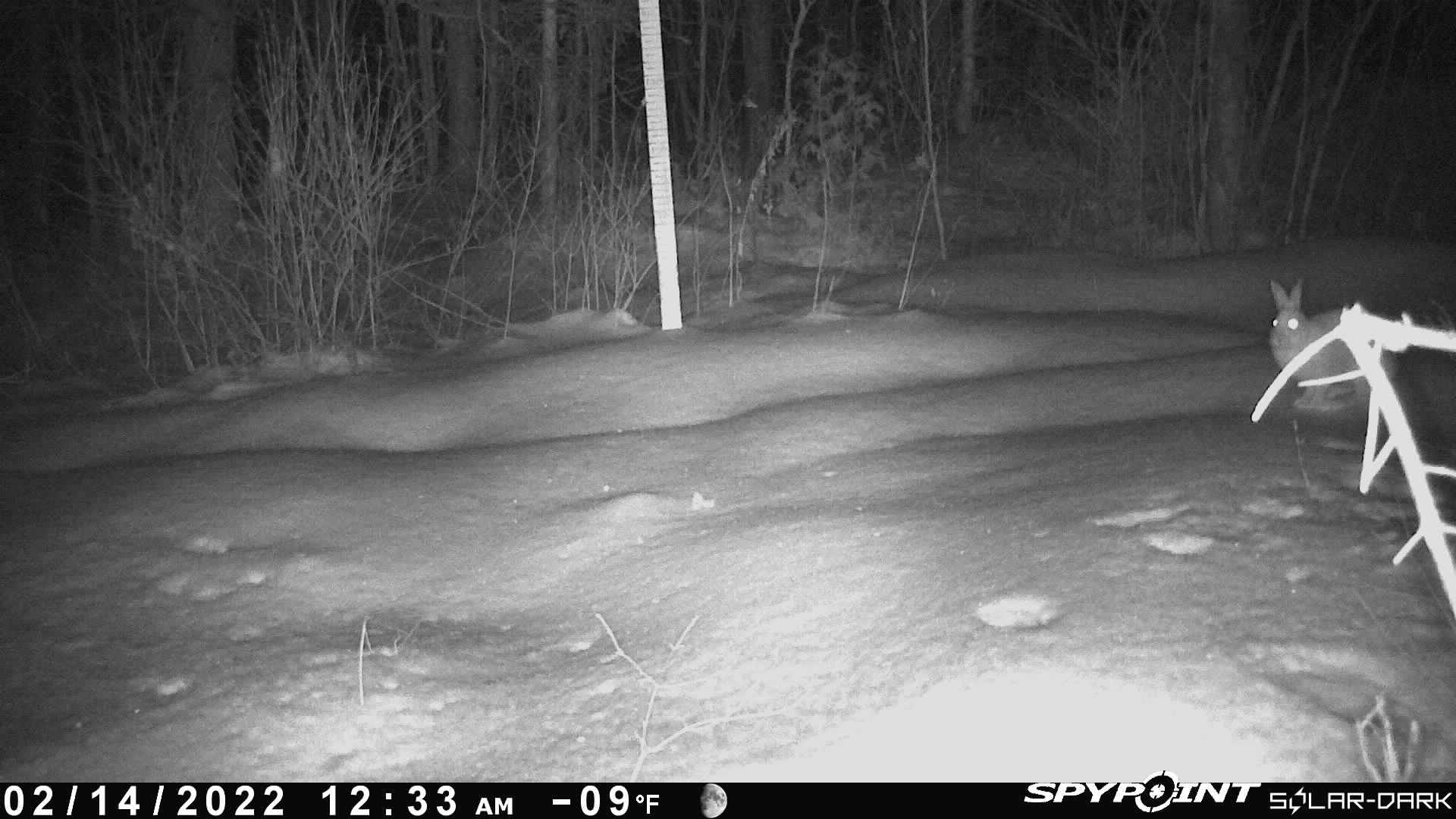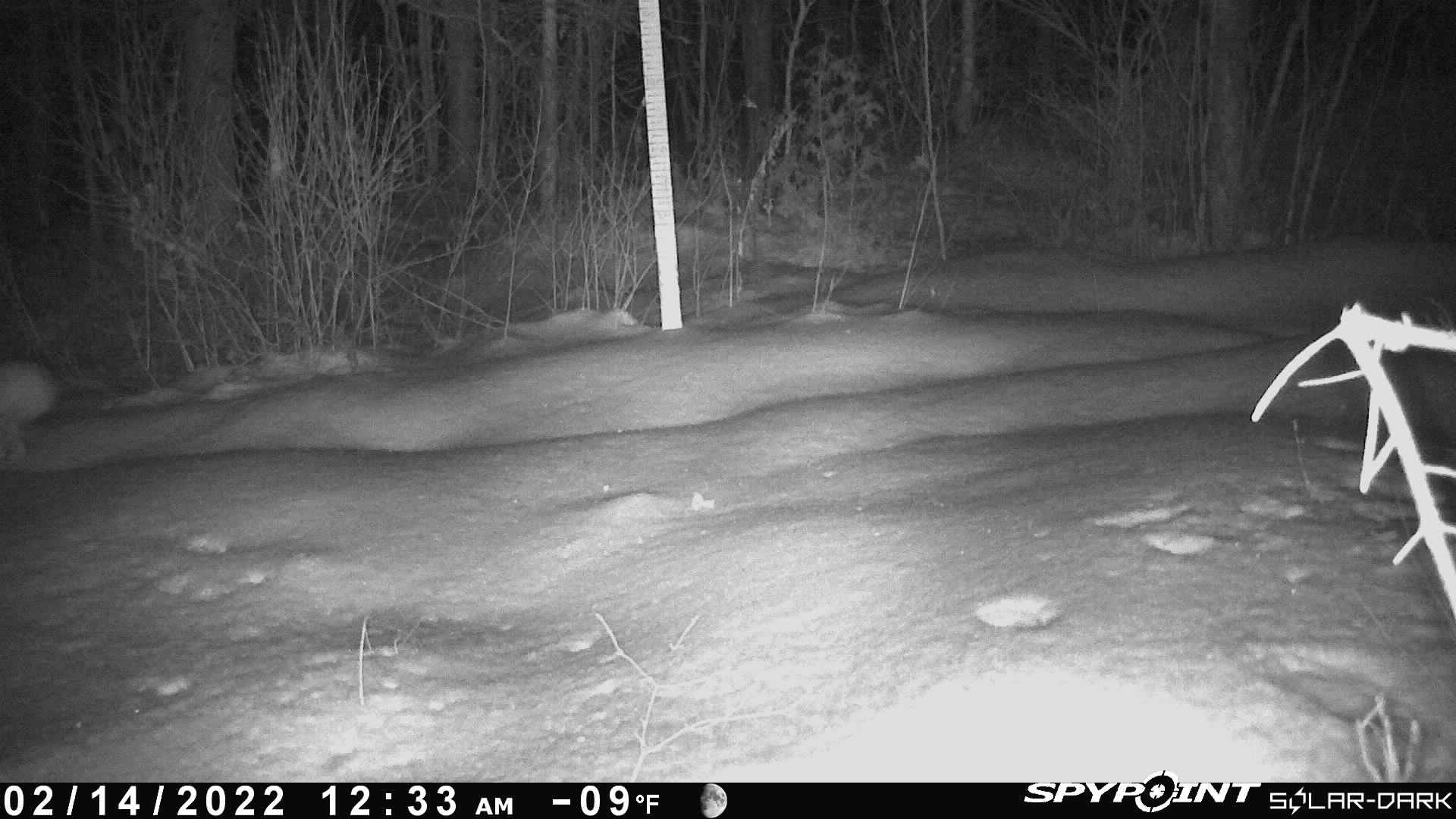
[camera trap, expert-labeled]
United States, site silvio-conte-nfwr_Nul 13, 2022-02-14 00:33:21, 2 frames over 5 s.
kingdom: Animalia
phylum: Chordata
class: Mammalia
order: Lagomorpha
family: Leporidae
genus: Lepus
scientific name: Lepus americanus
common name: snowshoe hare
Snowshoe hare (Lepus americanus).